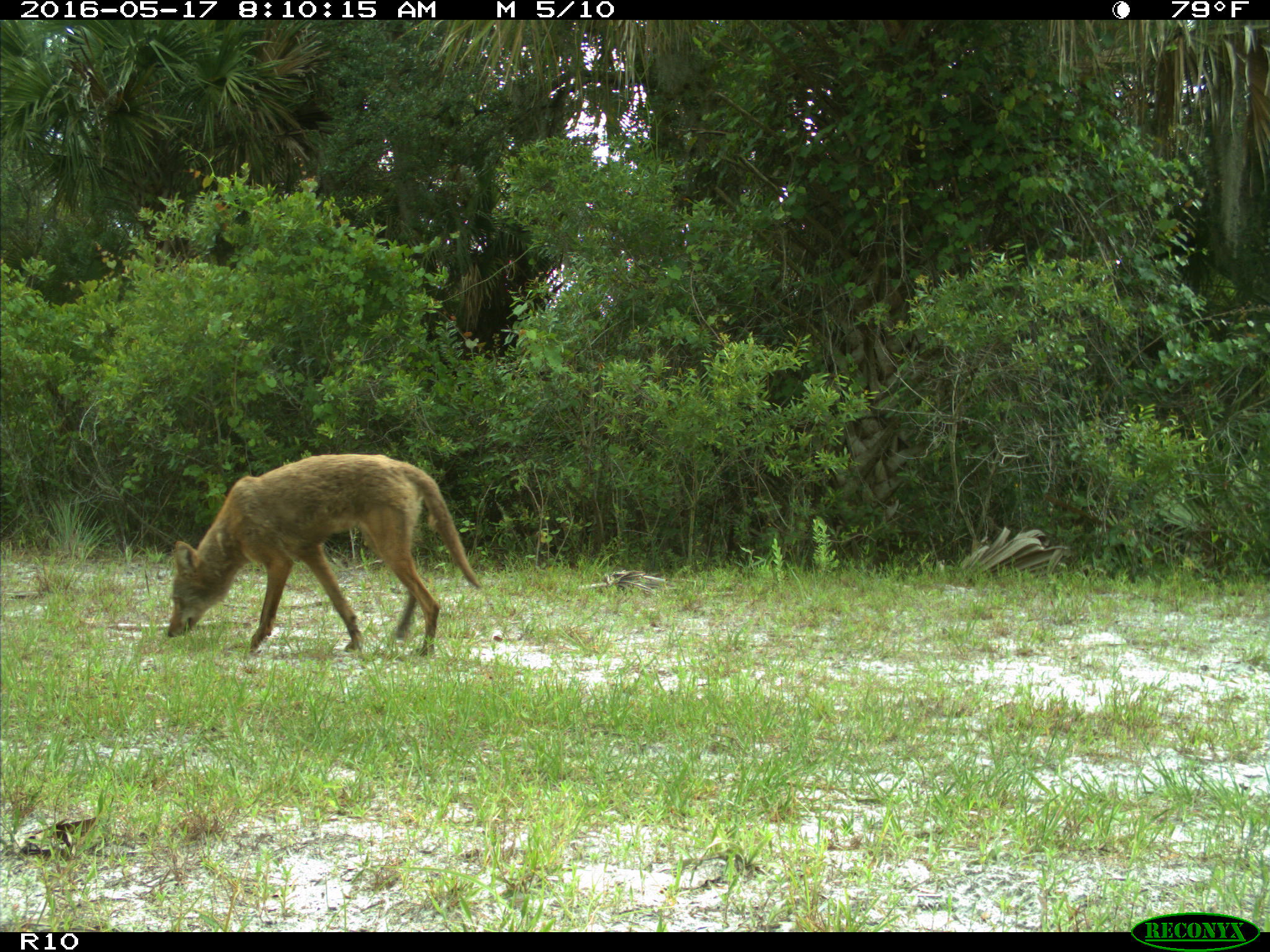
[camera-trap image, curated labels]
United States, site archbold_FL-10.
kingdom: Animalia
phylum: Chordata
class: Mammalia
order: Carnivora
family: Canidae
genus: Canis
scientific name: Canis latrans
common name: coyote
Canis latrans (coyote).